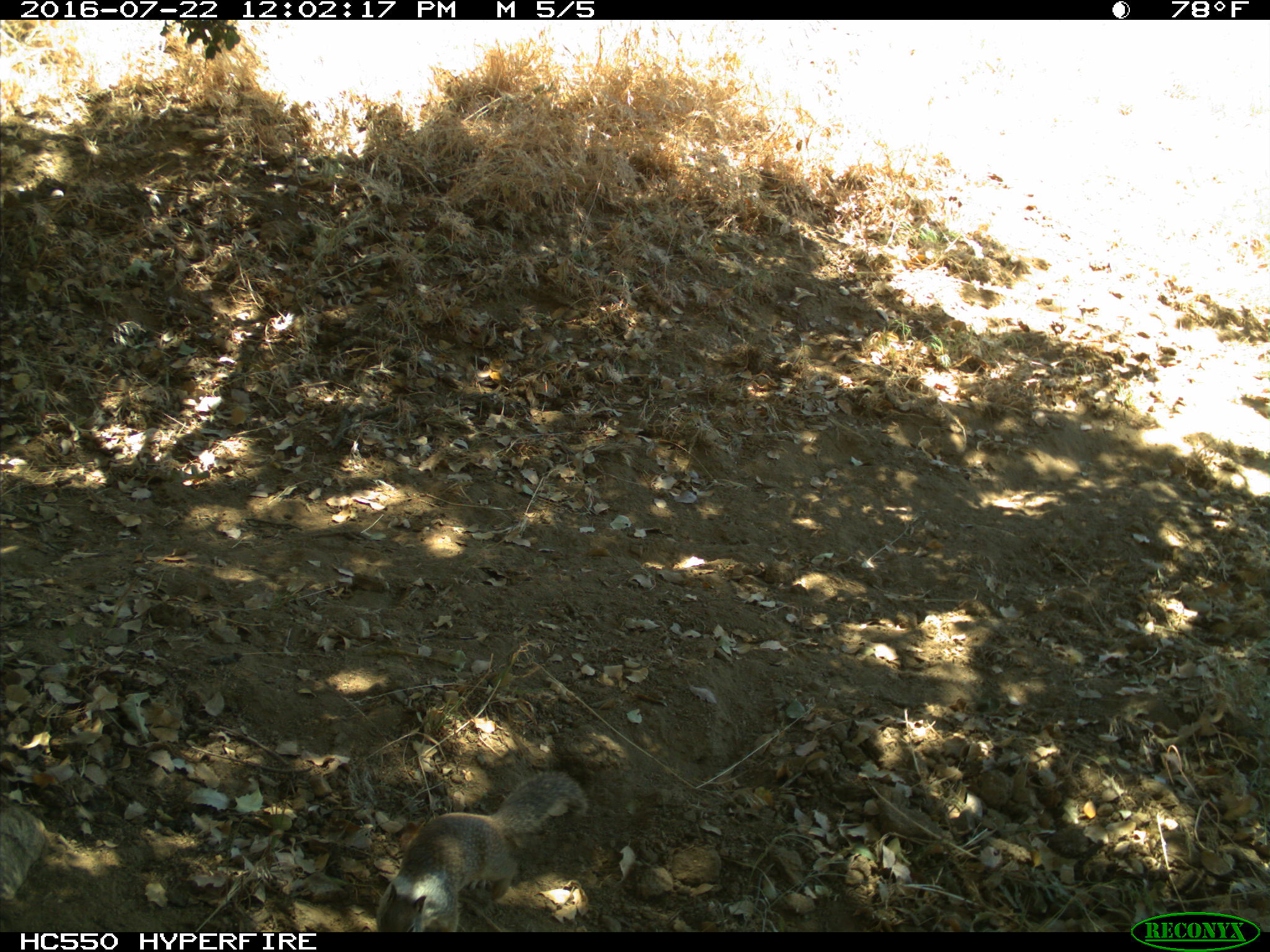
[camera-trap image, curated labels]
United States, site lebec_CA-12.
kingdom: Animalia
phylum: Chordata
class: Mammalia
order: Rodentia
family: Sciuridae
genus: Otospermophilus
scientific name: Otospermophilus beecheyi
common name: california ground squirrel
Otospermophilus beecheyi (california ground squirrel).